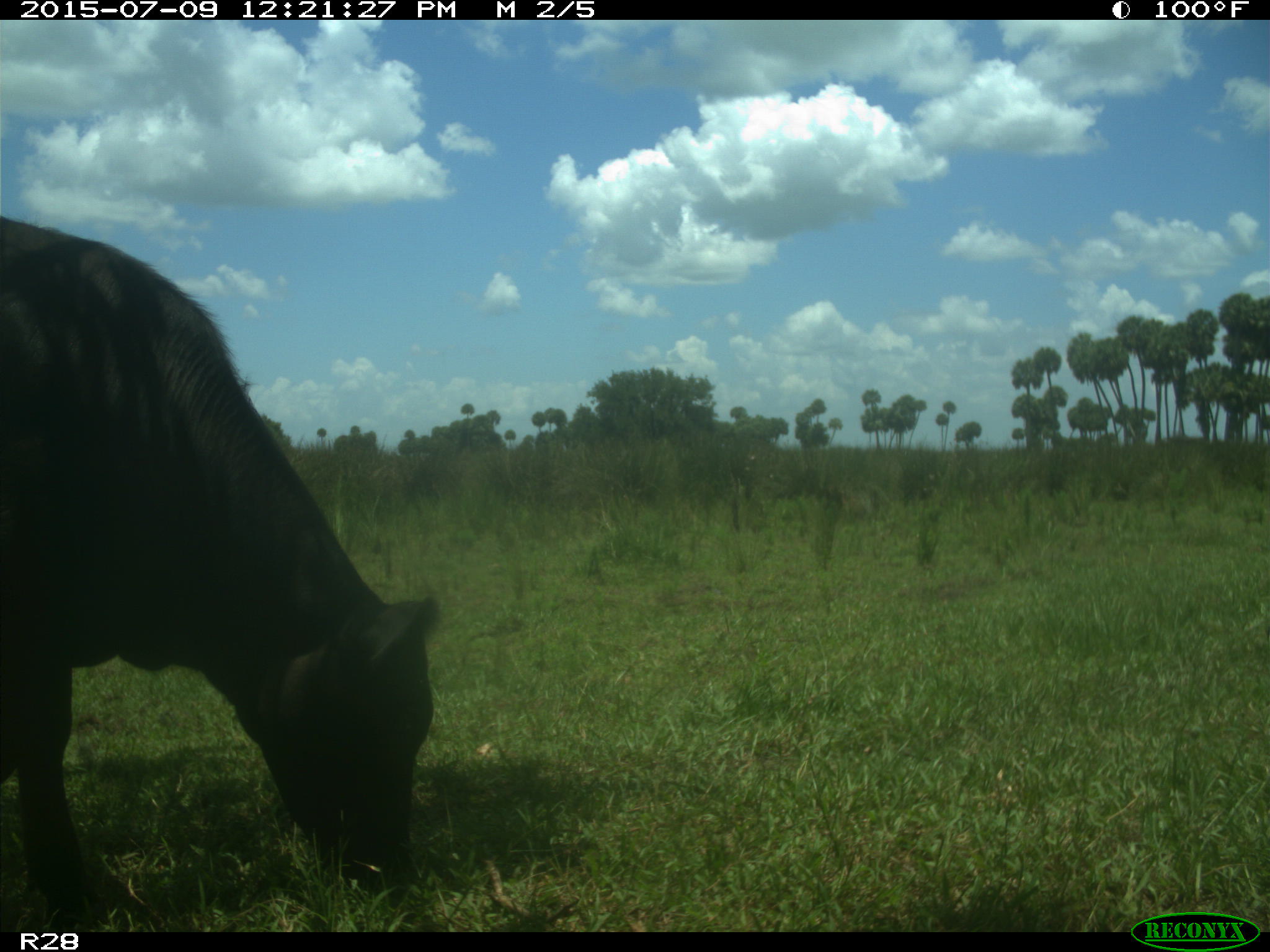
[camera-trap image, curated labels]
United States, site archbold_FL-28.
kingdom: Animalia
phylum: Chordata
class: Mammalia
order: Artiodactyla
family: Bovidae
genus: Bos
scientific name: Bos taurus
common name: domestic cow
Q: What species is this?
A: Bos taurus (domestic cow).